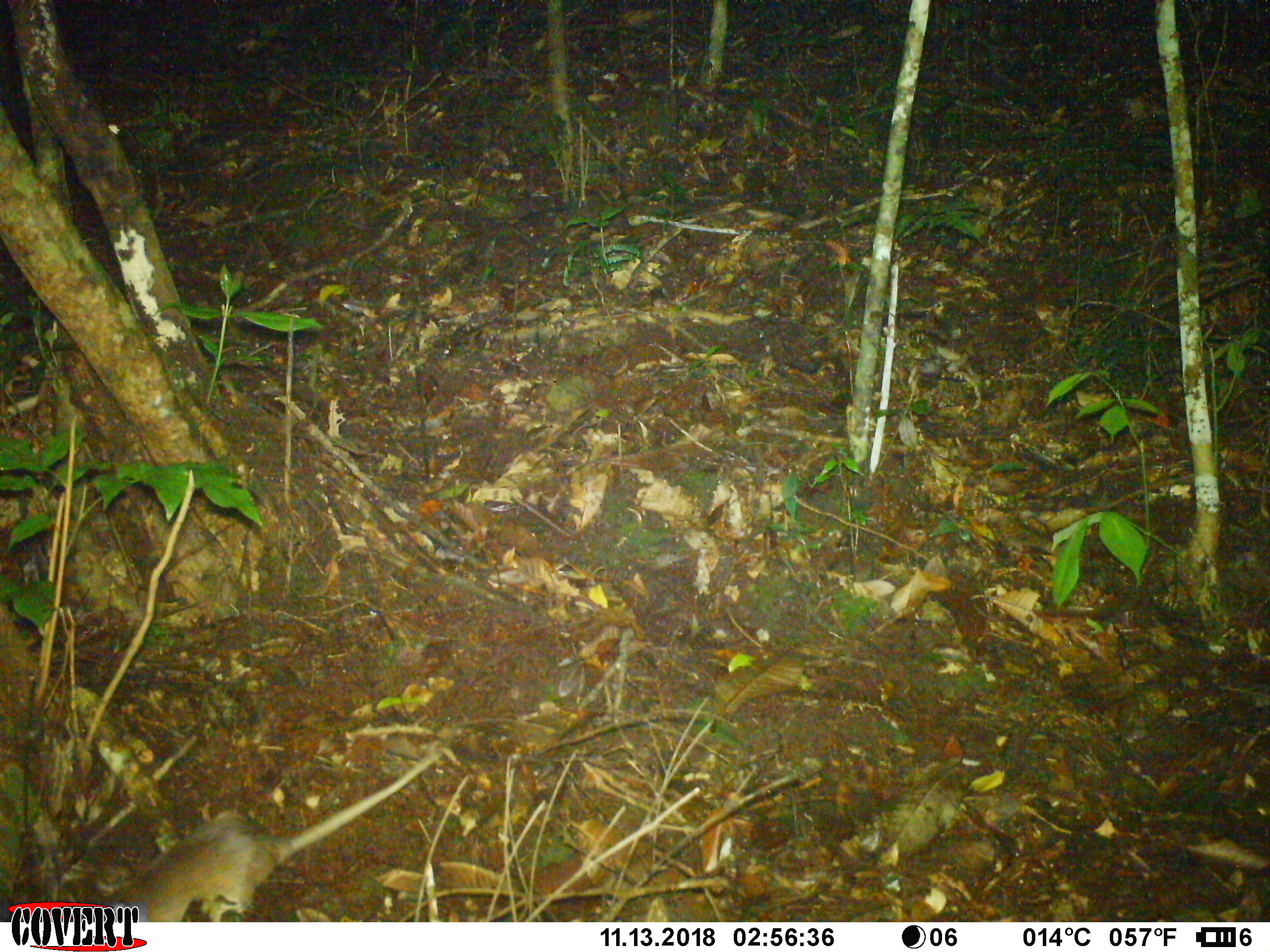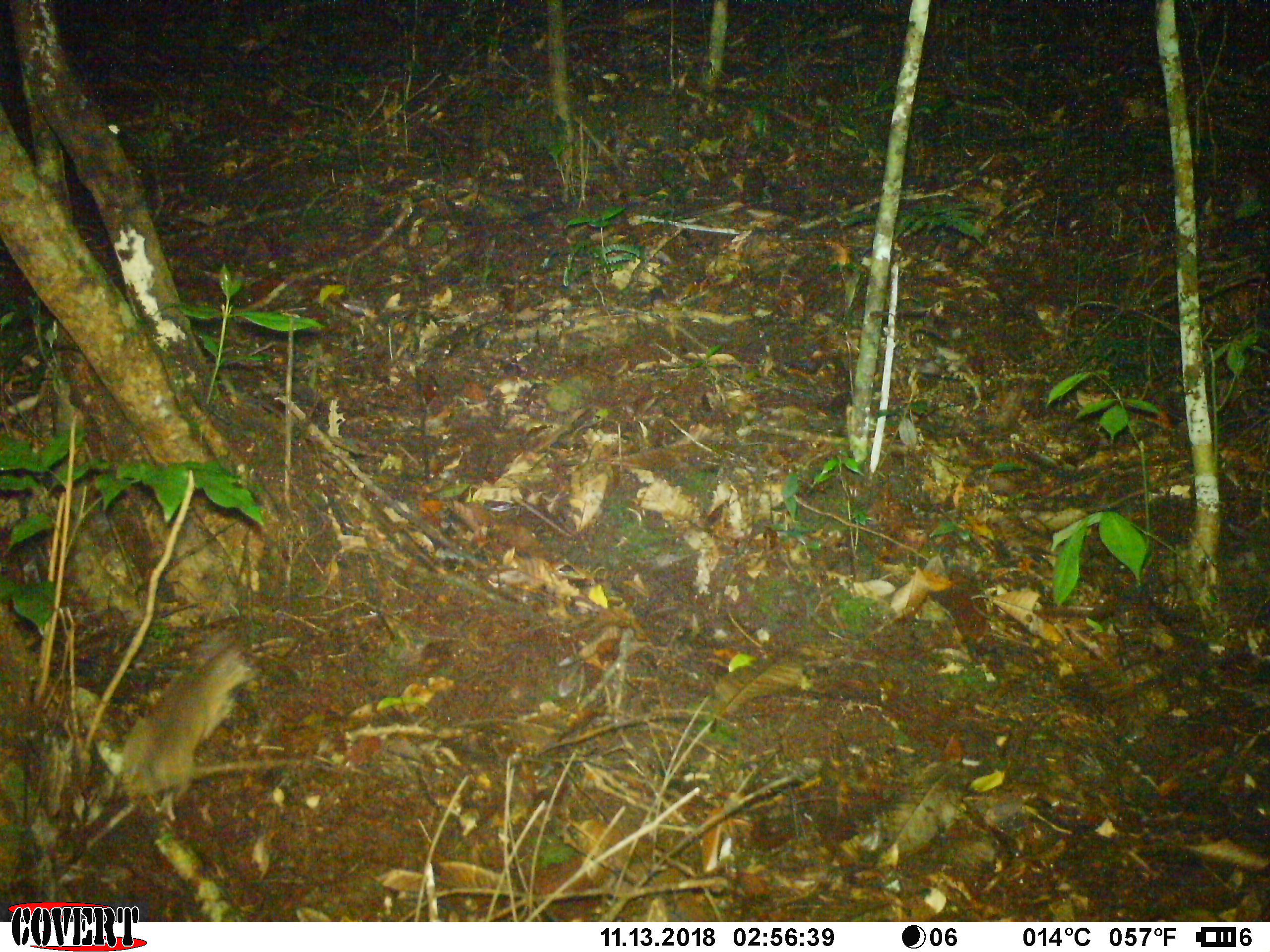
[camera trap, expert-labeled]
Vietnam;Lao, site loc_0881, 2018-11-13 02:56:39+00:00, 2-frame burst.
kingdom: Animalia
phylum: Chordata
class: Mammalia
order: Rodentia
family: Muridae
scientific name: Muridae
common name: old-world mice and rats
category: unidentified murid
Unidentified murid (old-world mice and rats) (Muridae). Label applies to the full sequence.